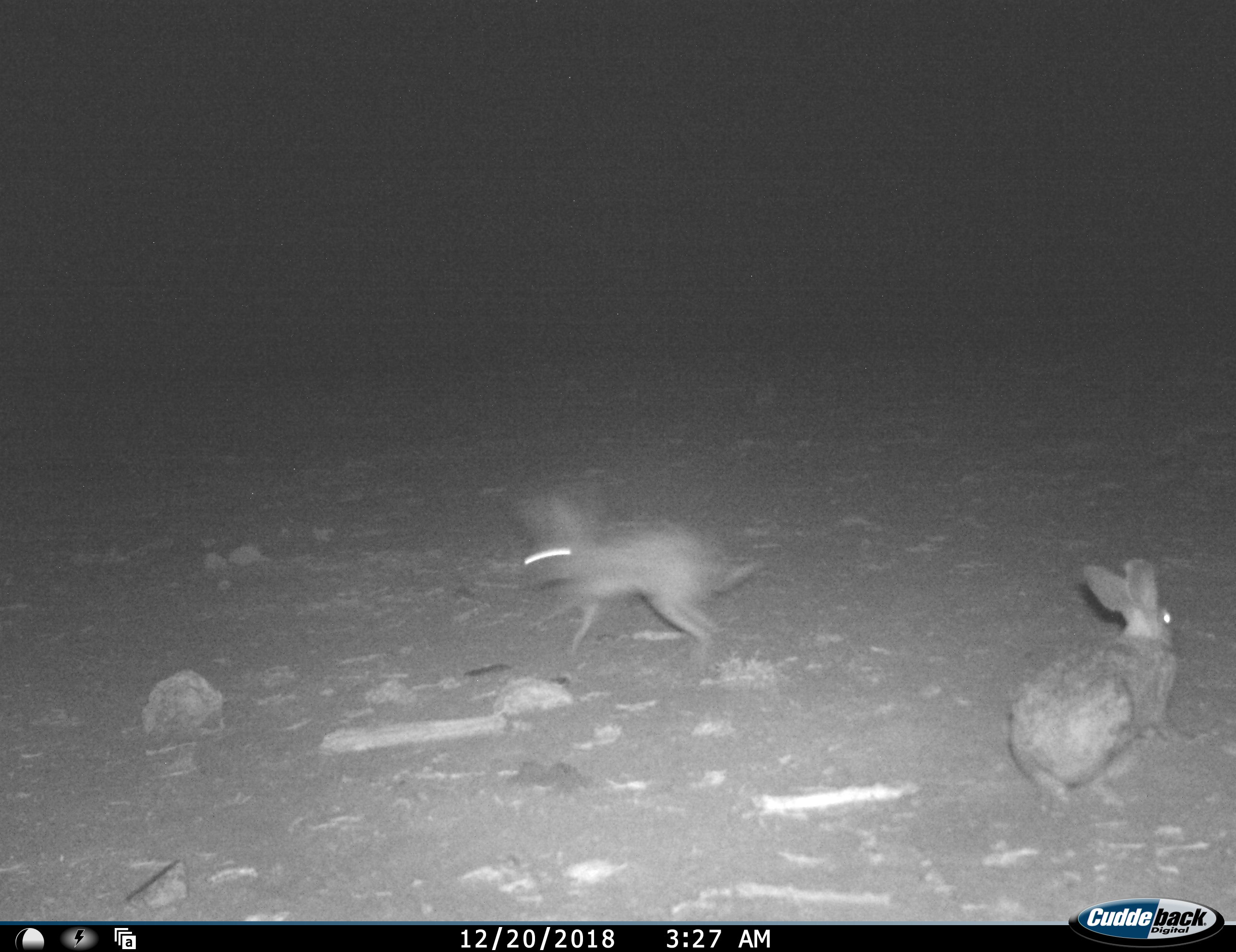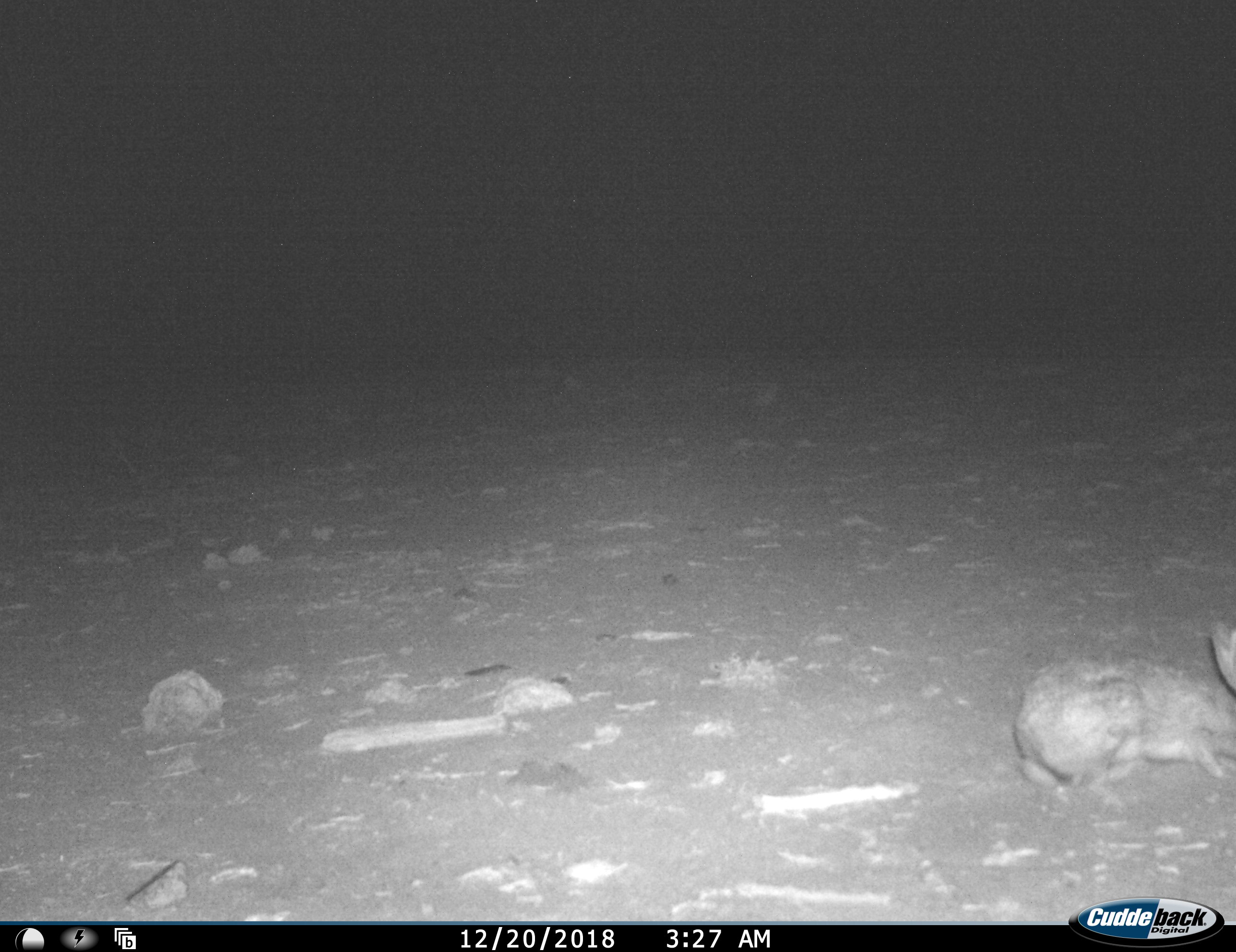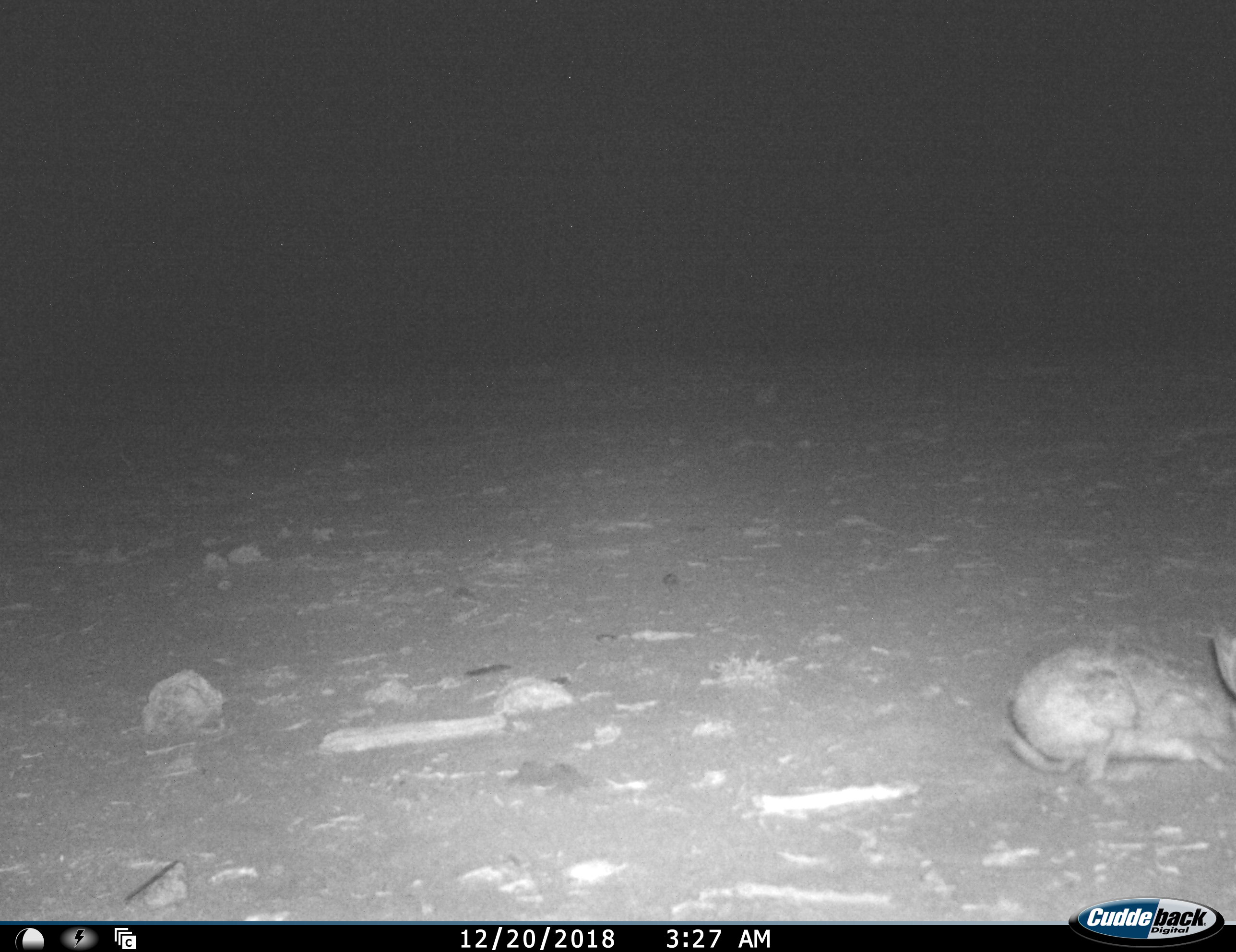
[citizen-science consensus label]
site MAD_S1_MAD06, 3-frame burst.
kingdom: Animalia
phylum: Chordata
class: Mammalia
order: Lagomorpha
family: Leporidae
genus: Lepus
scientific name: Lepus capensis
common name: cape hare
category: harecape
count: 2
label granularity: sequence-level